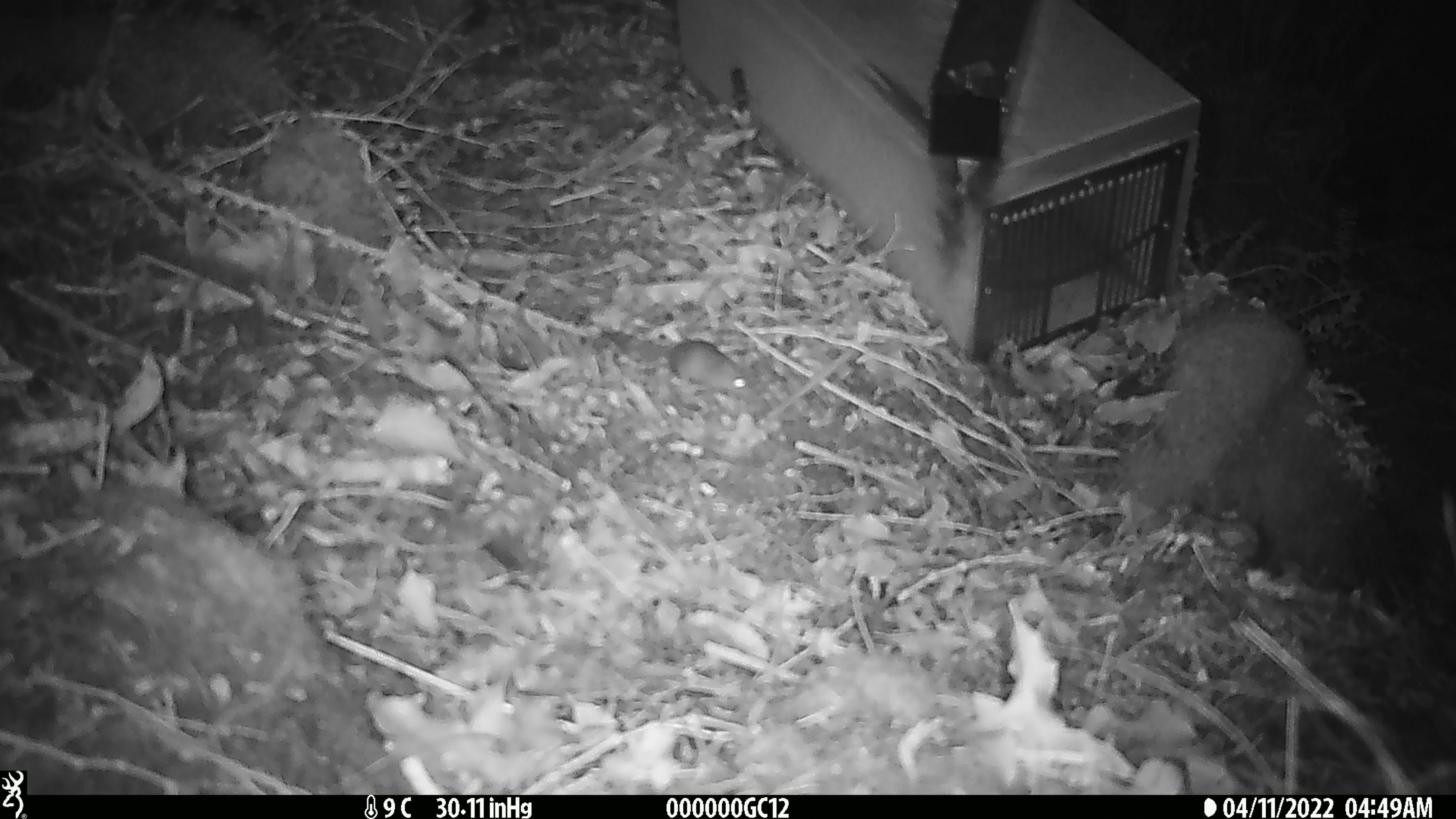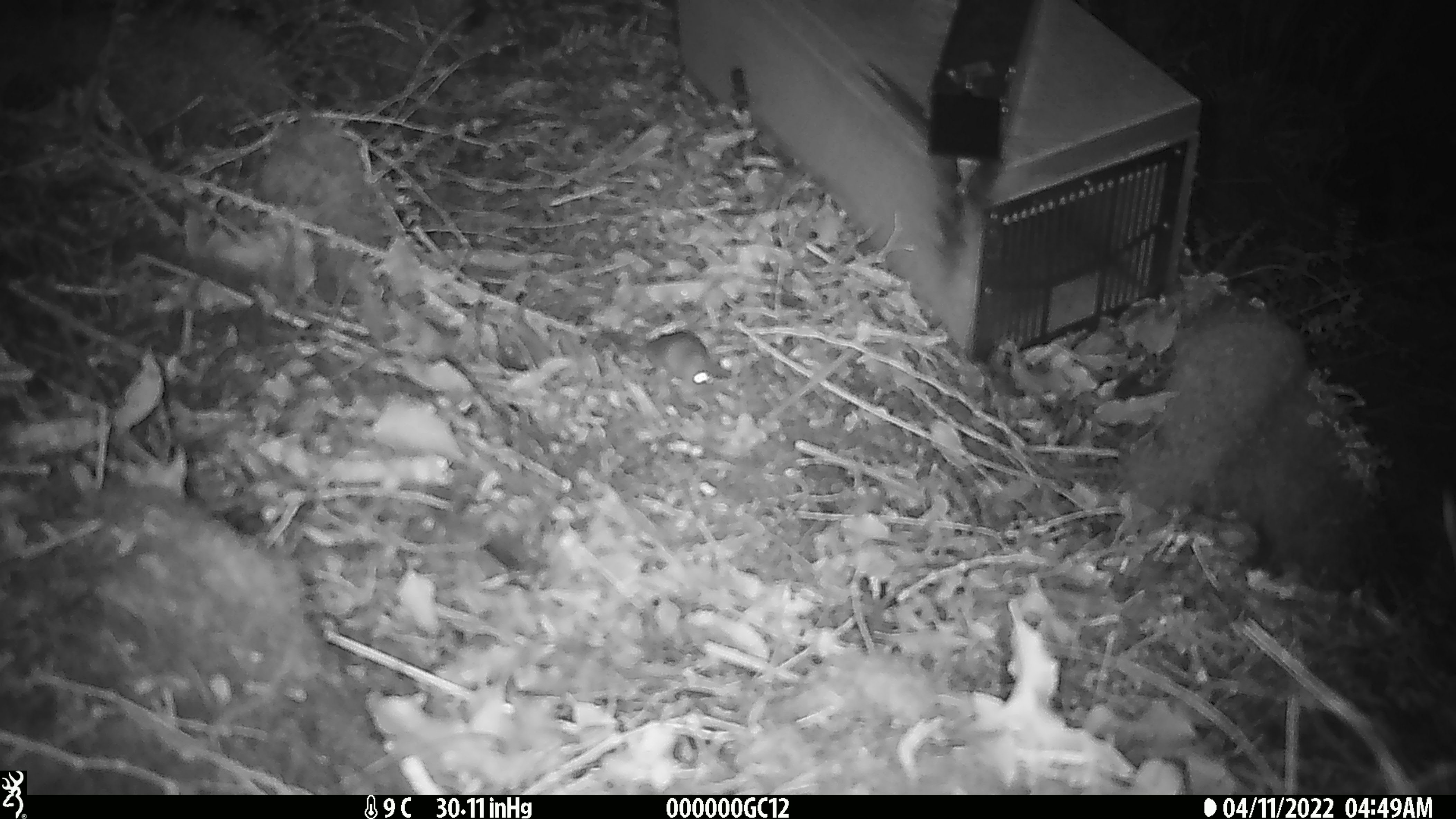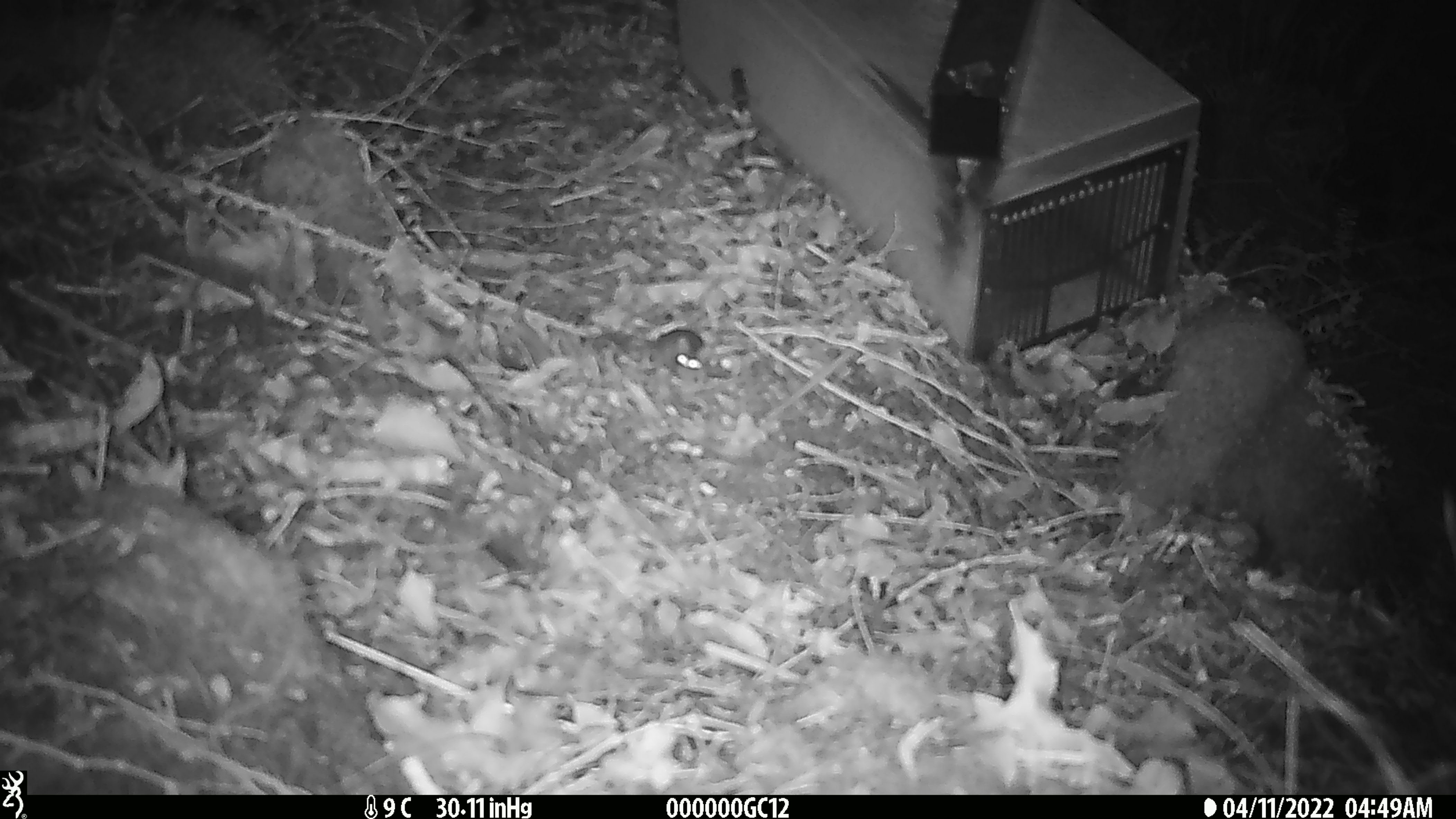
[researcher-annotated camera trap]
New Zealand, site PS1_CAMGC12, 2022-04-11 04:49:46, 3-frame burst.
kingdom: Animalia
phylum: Chordata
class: Mammalia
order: Rodentia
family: Muridae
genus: Mus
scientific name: Mus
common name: mouse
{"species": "mouse (Mus)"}